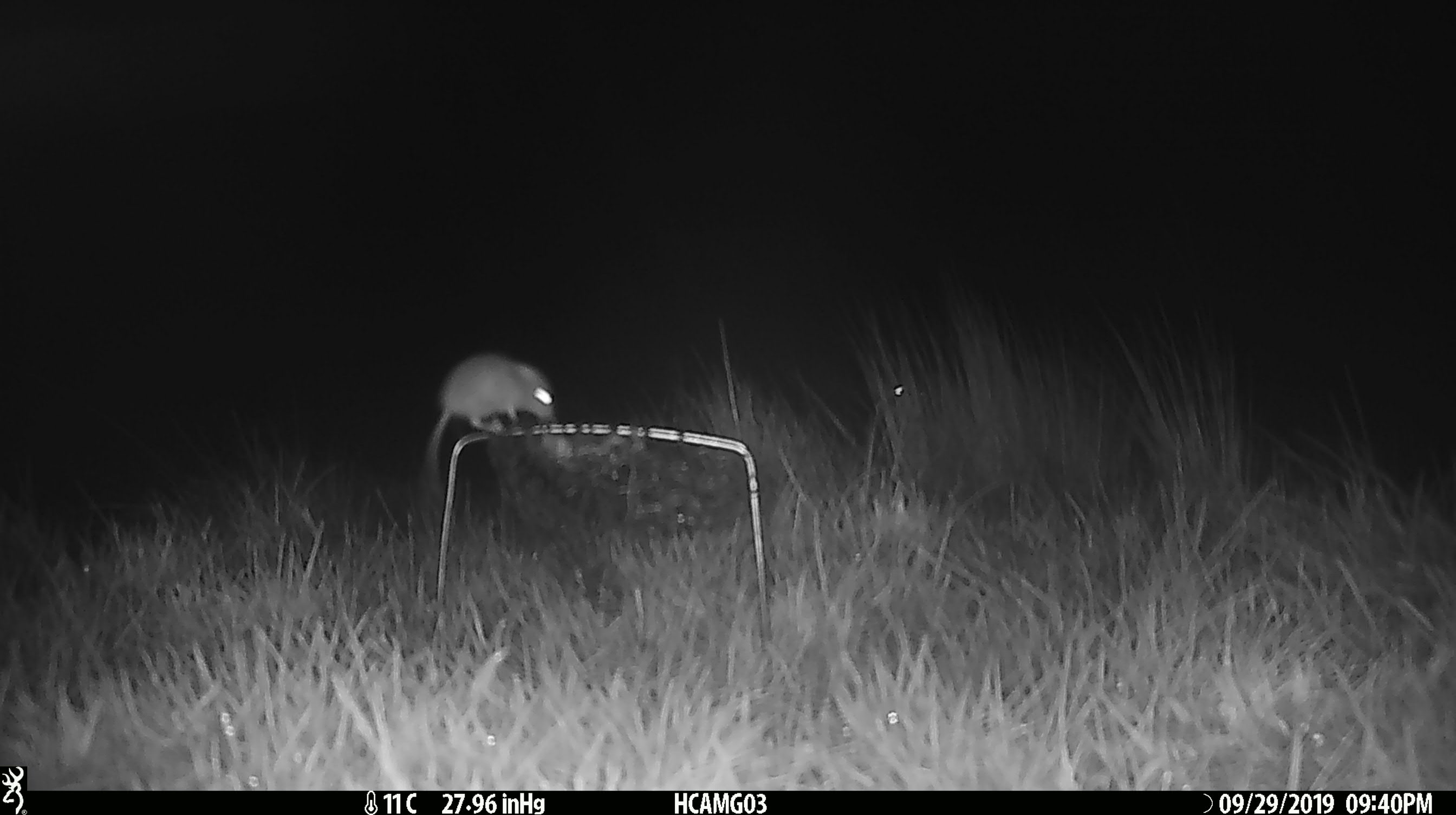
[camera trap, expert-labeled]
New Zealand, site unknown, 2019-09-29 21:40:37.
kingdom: Animalia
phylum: Chordata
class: Mammalia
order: Rodentia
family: Muridae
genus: Mus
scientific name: Mus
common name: mouse